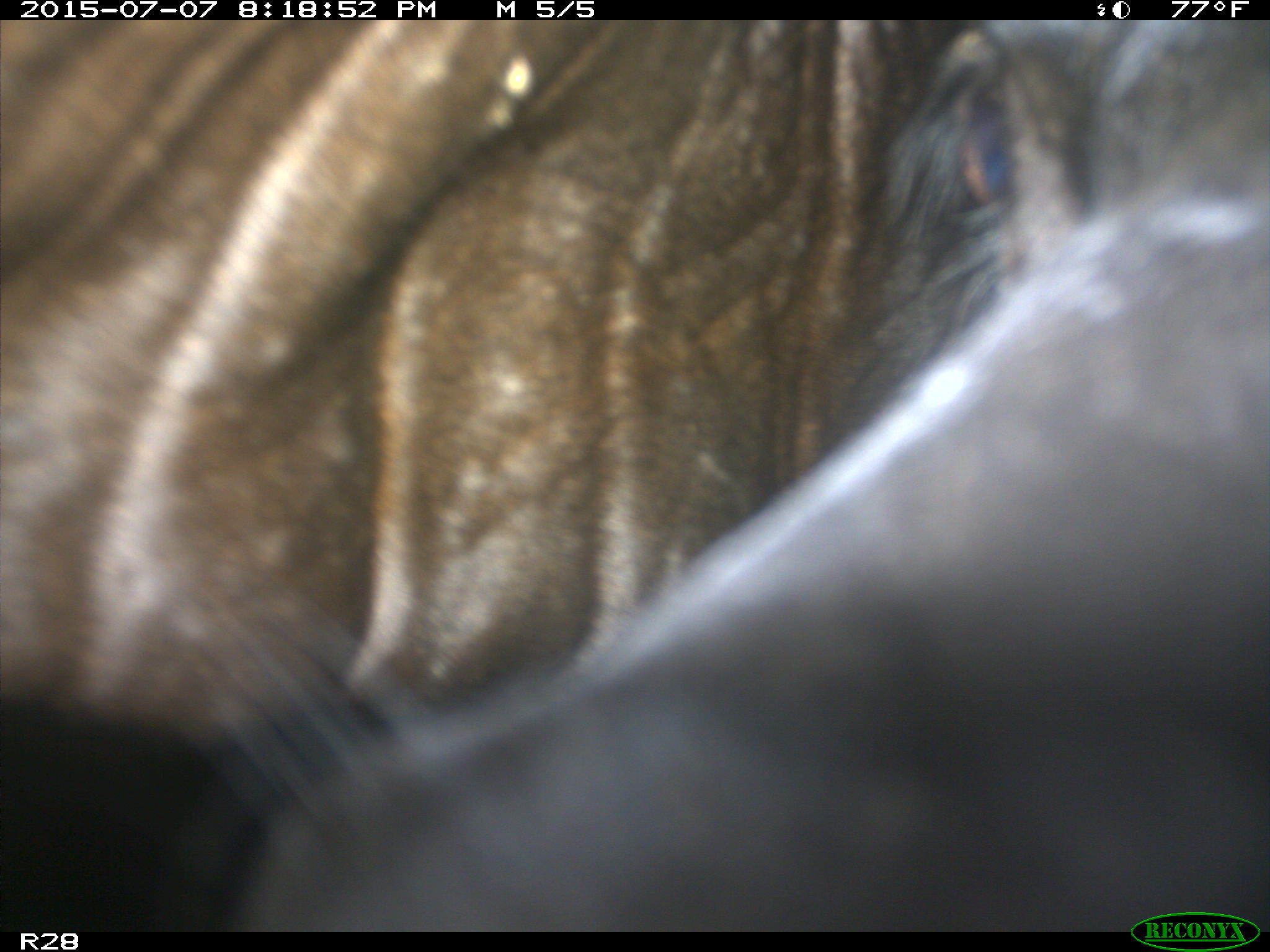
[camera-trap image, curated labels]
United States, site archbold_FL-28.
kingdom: Animalia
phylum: Chordata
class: Mammalia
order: Artiodactyla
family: Bovidae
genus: Bos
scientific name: Bos taurus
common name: domestic cow